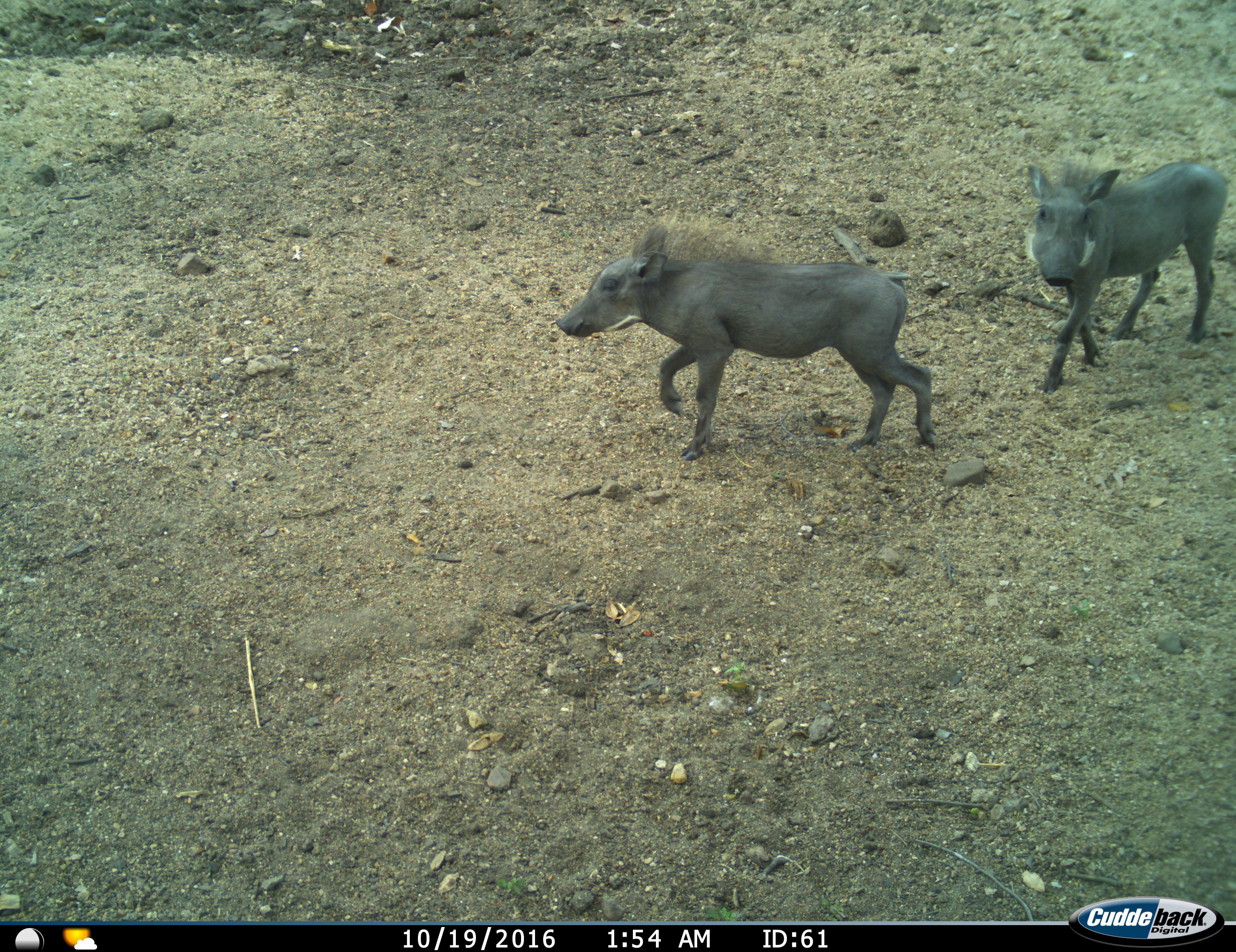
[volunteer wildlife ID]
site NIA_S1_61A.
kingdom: Animalia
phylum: Chordata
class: Mammalia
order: Artiodactyla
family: Suidae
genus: Phacochoerus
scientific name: Phacochoerus africanus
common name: warthog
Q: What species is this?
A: Warthog (Phacochoerus africanus).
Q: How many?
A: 2.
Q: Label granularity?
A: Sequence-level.